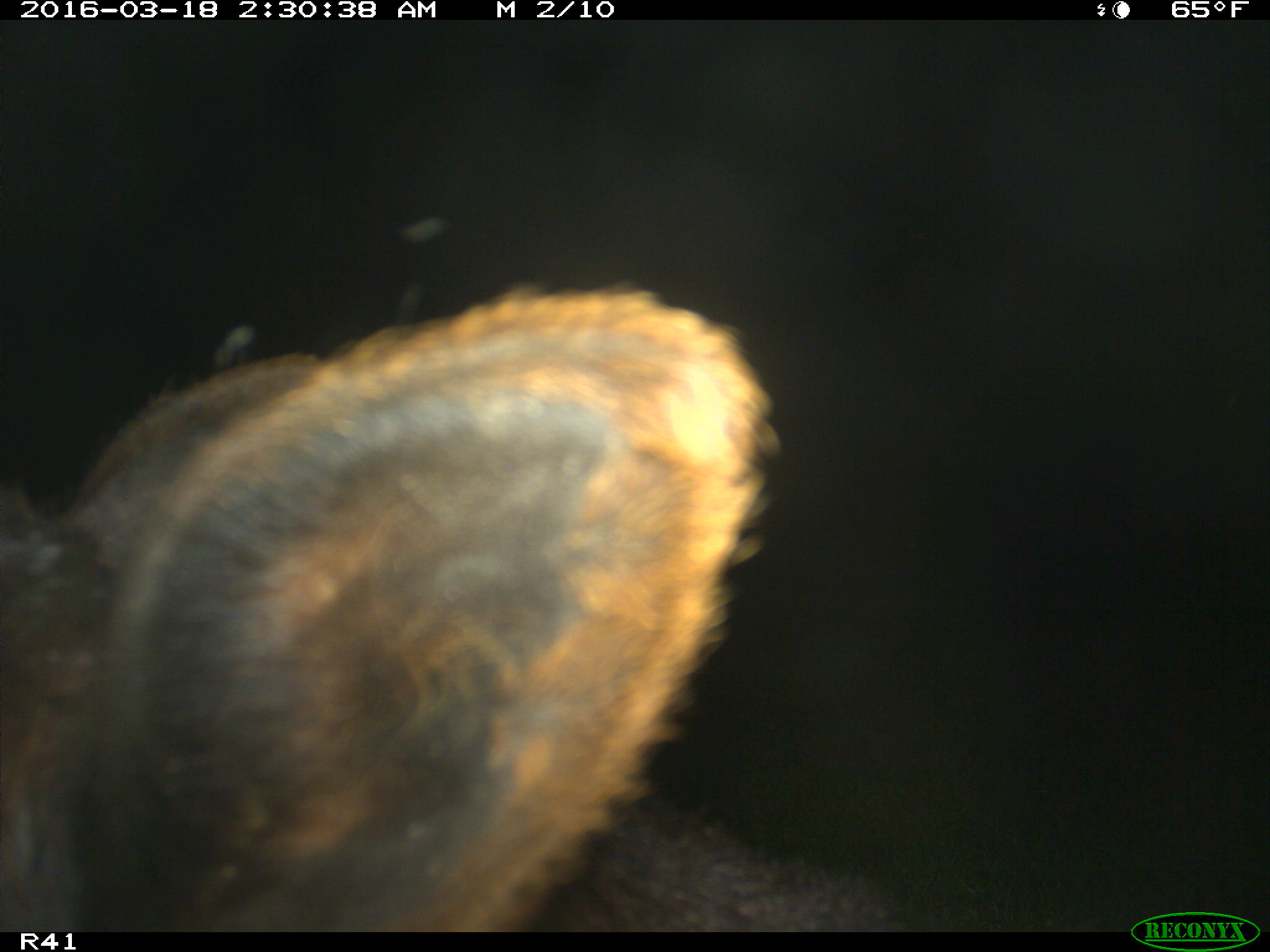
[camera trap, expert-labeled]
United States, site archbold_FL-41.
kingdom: Animalia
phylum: Chordata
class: Mammalia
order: Artiodactyla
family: Bovidae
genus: Bos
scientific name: Bos taurus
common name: domestic cow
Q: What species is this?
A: Bos taurus (domestic cow).